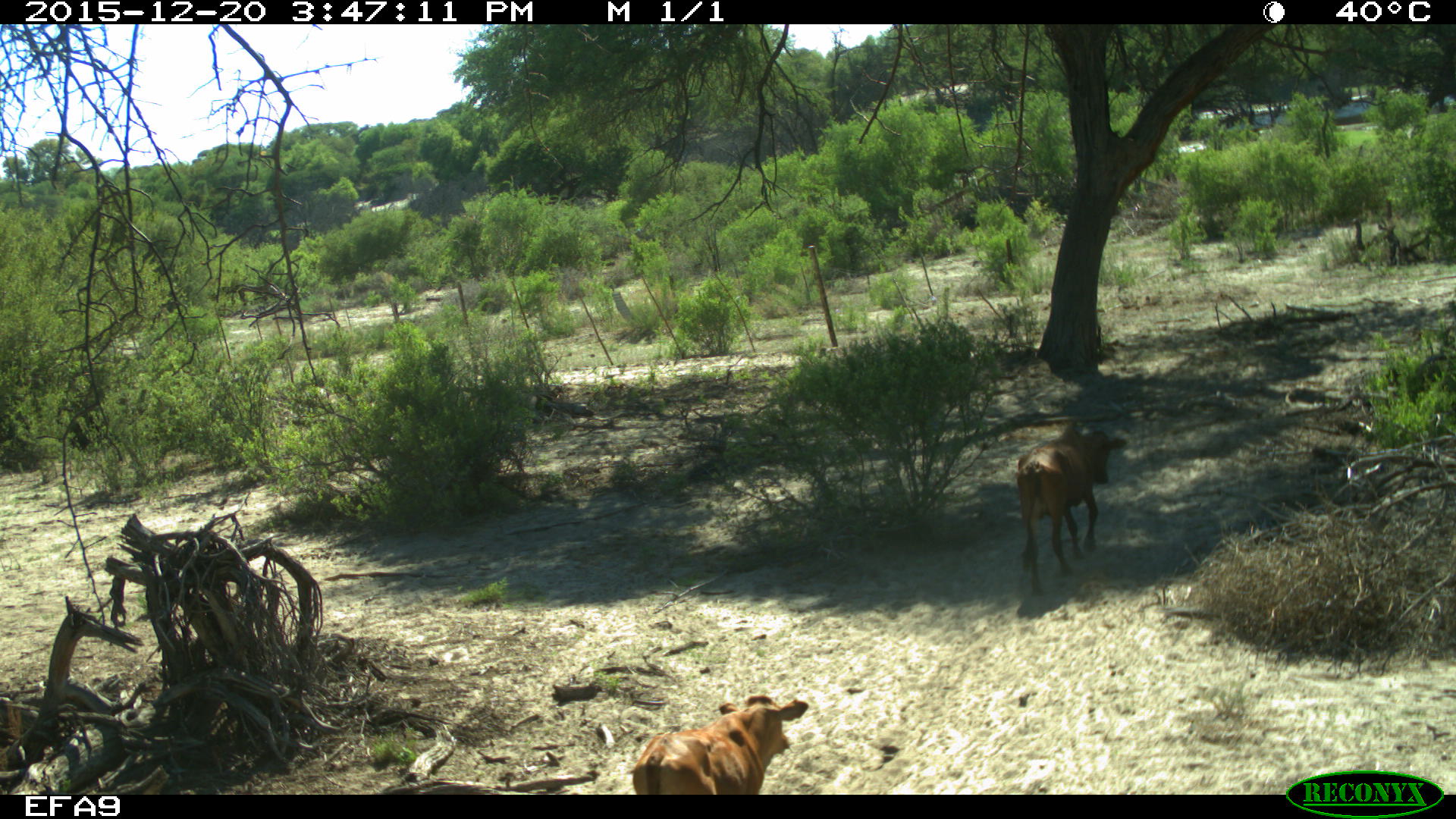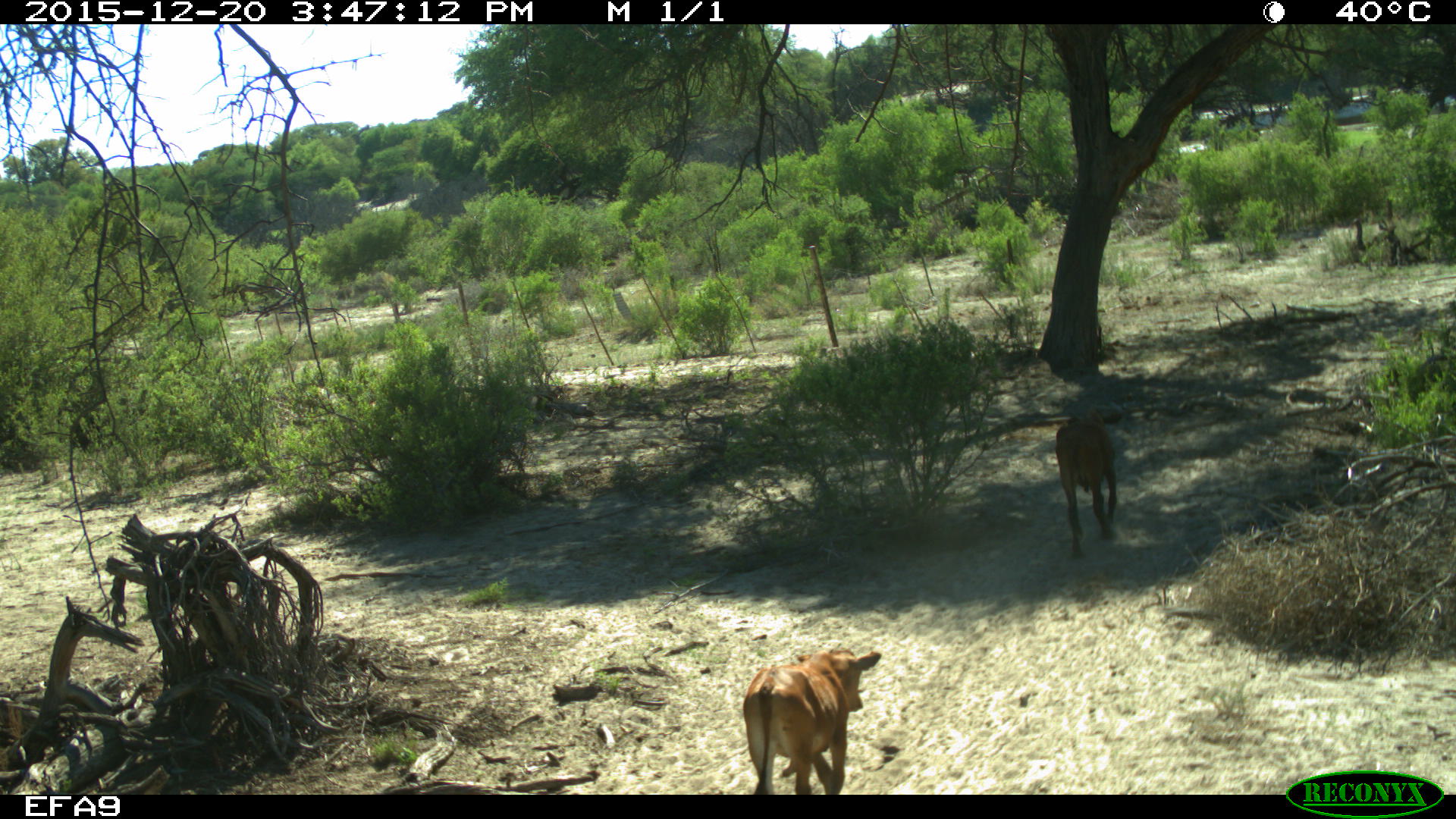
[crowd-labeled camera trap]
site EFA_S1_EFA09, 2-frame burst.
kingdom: Animalia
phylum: Chordata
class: Mammalia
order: Artiodactyla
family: Bovidae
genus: Bos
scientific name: Bos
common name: cattle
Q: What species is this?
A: Cattle (Bos).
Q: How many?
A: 2.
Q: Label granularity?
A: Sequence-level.